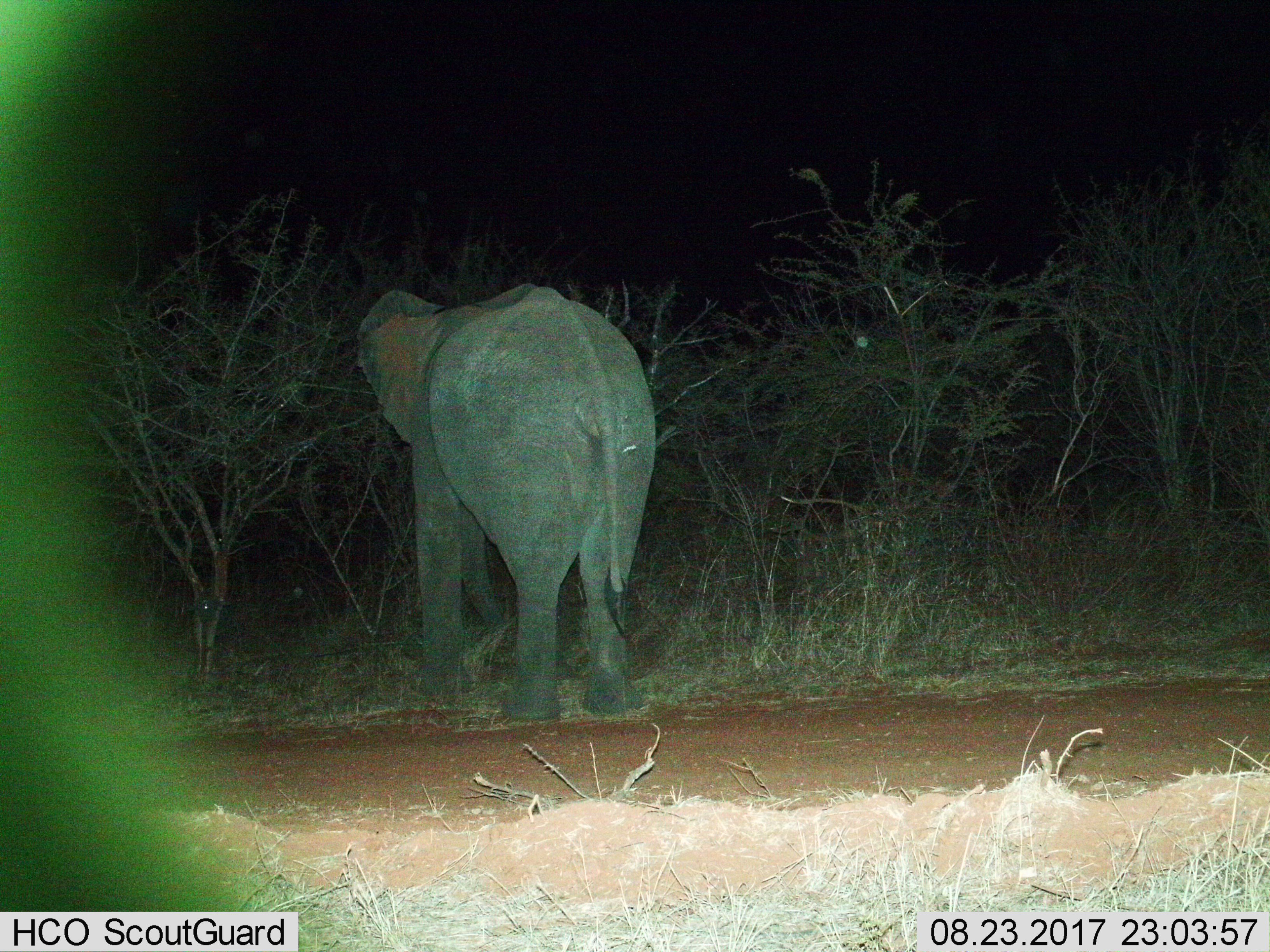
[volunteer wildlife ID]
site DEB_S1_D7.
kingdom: Animalia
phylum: Chordata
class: Mammalia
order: Proboscidea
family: Elephantidae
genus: Loxodonta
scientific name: Loxodonta africana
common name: african bush elephant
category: elephant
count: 1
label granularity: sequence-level